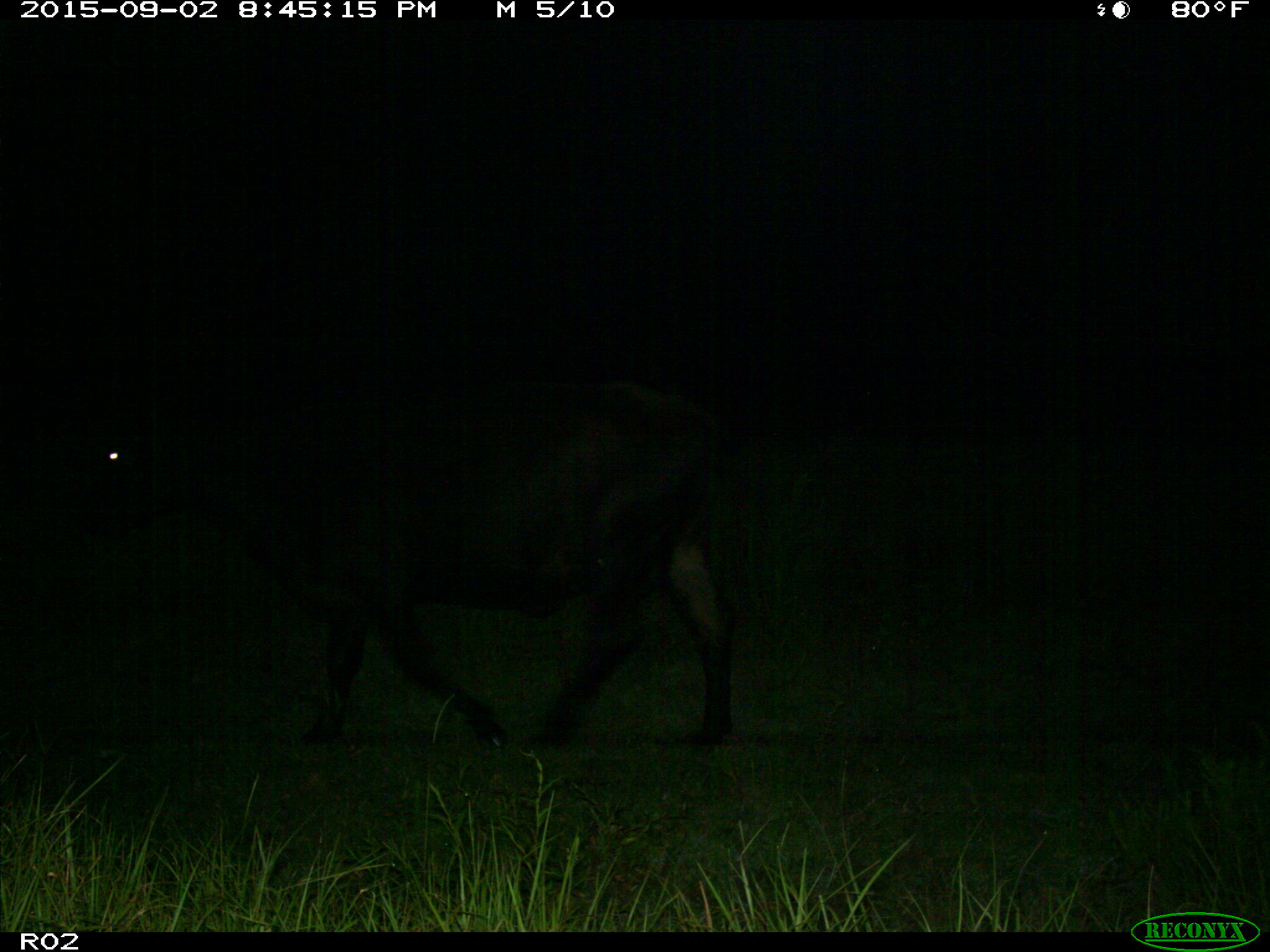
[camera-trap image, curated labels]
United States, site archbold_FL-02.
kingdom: Animalia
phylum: Chordata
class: Mammalia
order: Artiodactyla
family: Bovidae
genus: Bos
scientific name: Bos taurus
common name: domestic cow